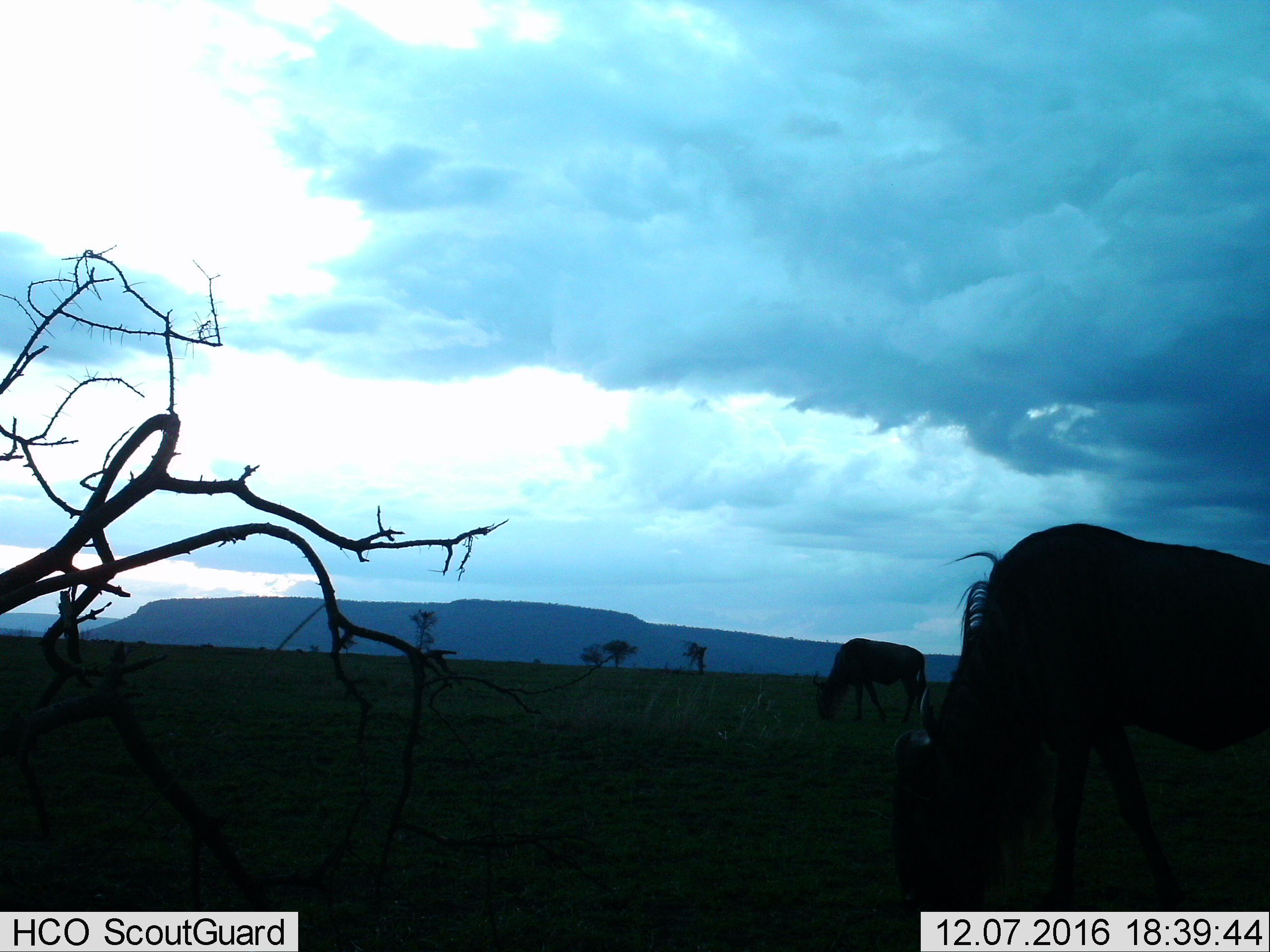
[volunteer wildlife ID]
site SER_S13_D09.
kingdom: Animalia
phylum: Chordata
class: Mammalia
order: Artiodactyla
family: Bovidae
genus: Connochaetes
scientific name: Connochaetes taurinus taurinus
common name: blue wildebeest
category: wildebeestblue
Wildebeestblue (blue wildebeest) (Connochaetes taurinus taurinus), count 2. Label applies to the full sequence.